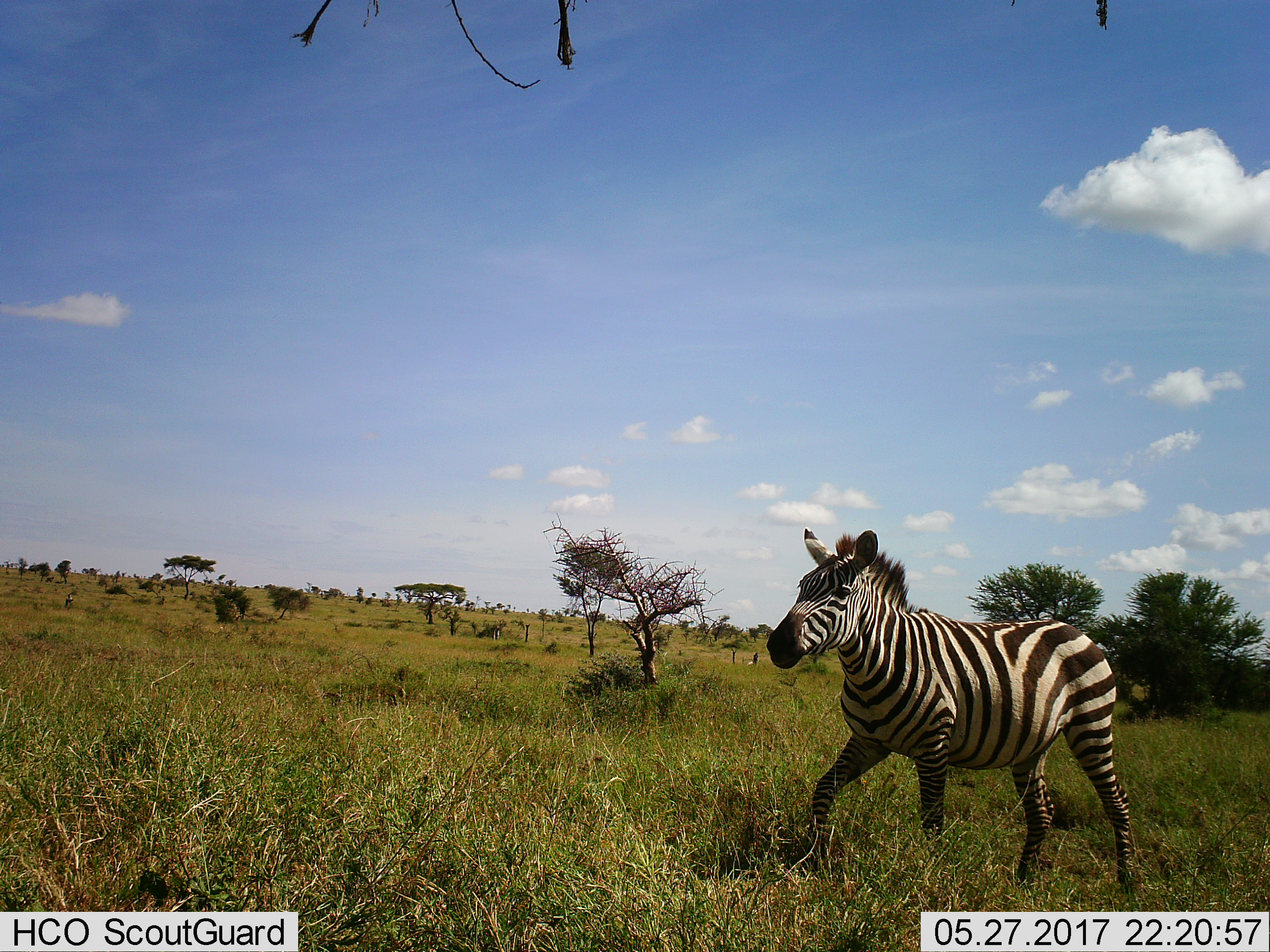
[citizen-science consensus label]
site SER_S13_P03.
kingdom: Animalia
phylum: Chordata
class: Mammalia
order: Perissodactyla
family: Equidae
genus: Equus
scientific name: Equus quagga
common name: plains zebra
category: zebraplains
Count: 1.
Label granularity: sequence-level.